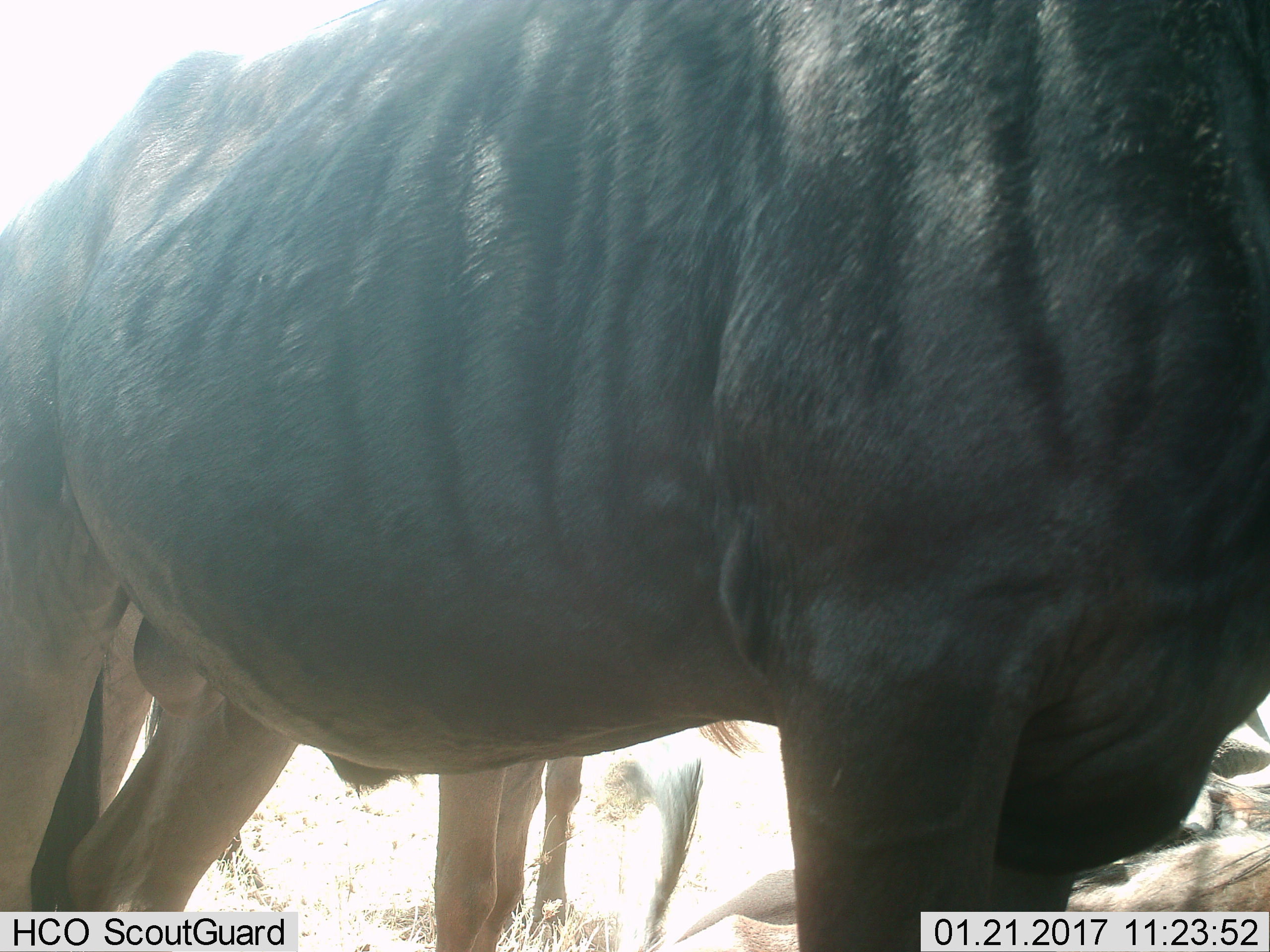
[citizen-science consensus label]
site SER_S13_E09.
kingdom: Animalia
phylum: Chordata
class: Mammalia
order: Artiodactyla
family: Bovidae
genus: Connochaetes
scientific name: Connochaetes taurinus taurinus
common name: blue wildebeest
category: wildebeestblue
Wildebeestblue (blue wildebeest) (Connochaetes taurinus taurinus), count 3. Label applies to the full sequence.